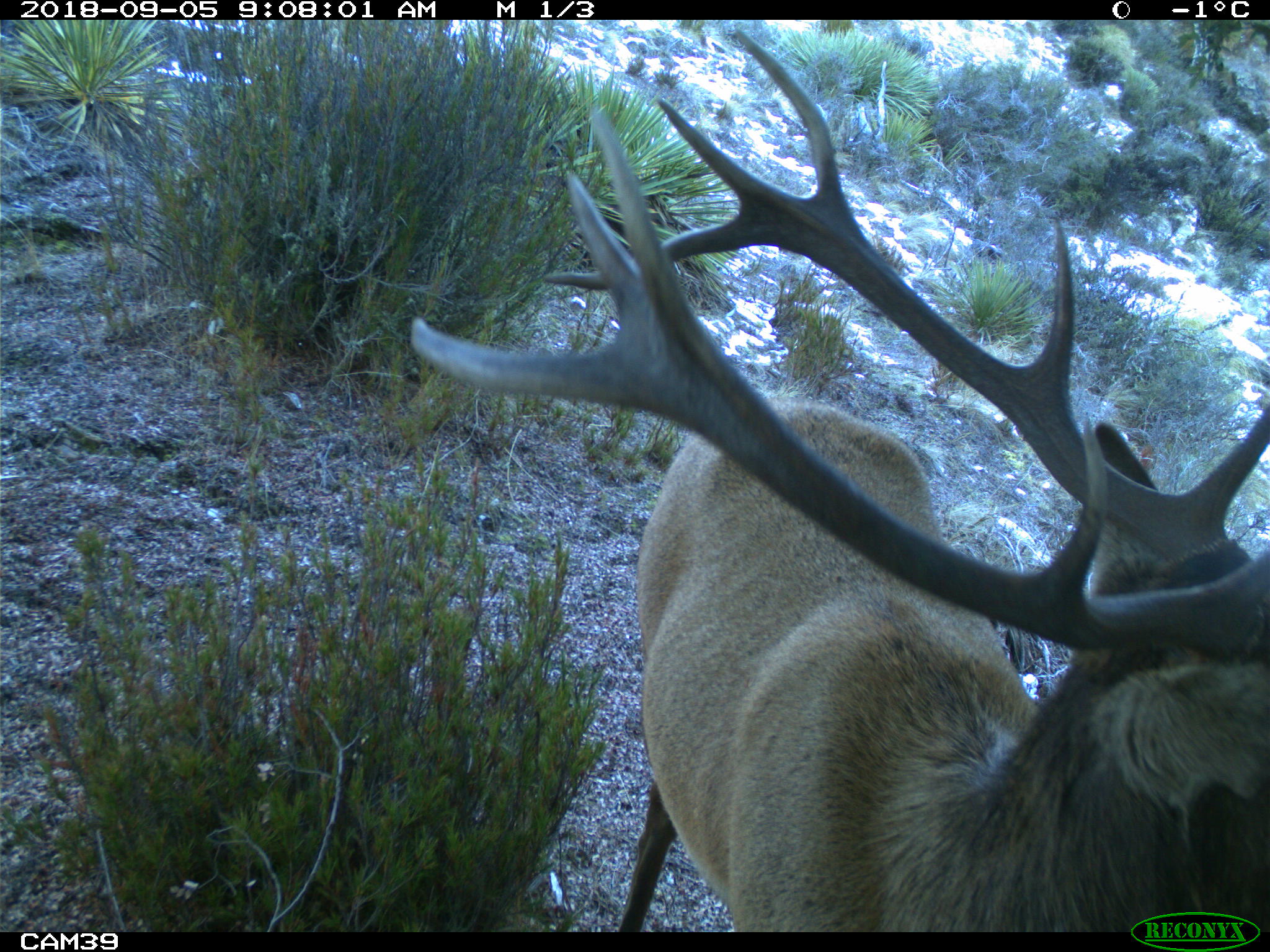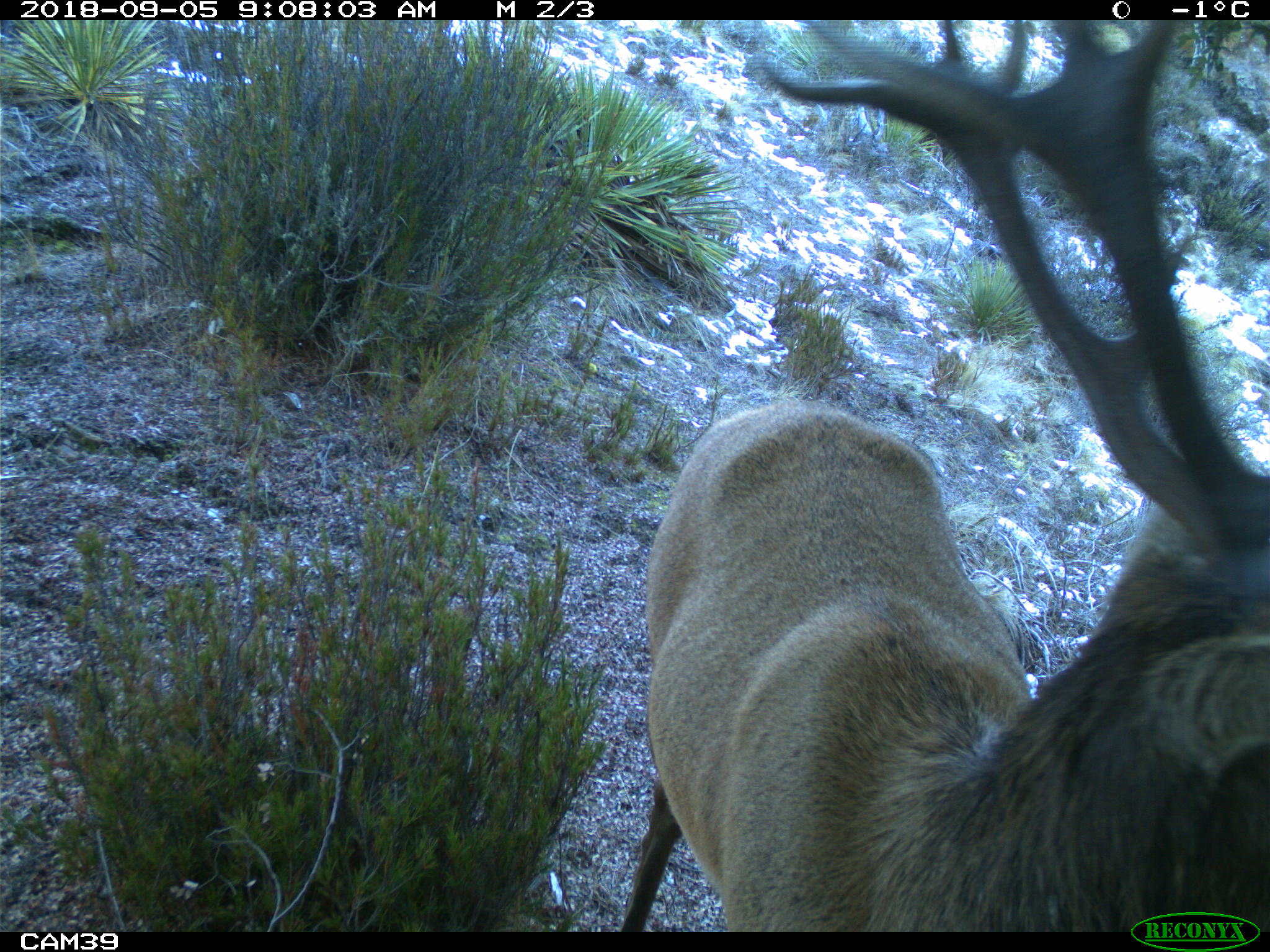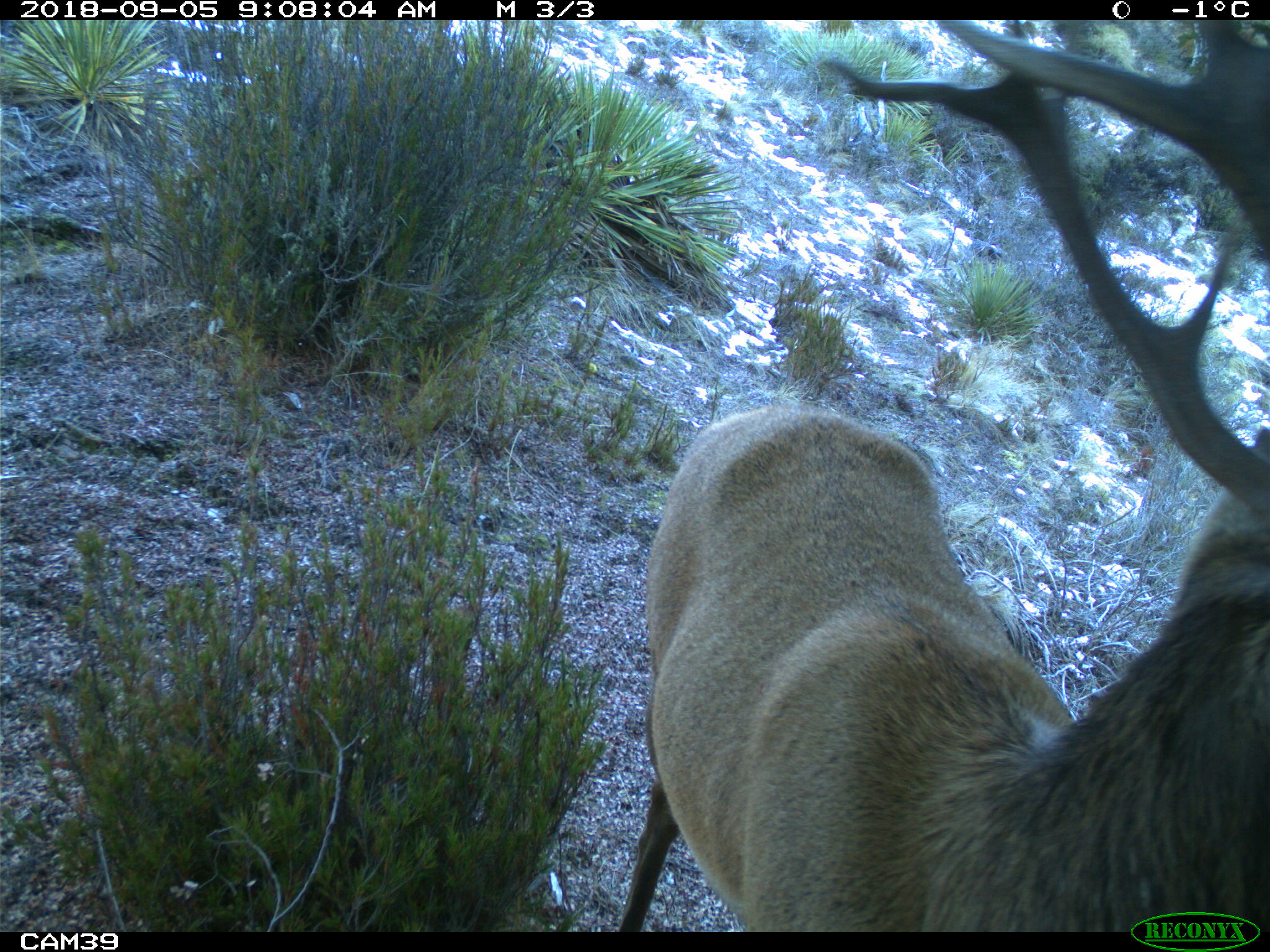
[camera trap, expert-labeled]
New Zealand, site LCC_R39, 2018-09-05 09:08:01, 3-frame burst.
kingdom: Animalia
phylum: Chordata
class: Mammalia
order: Artiodactyla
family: Cervidae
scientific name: Cervidae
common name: deer